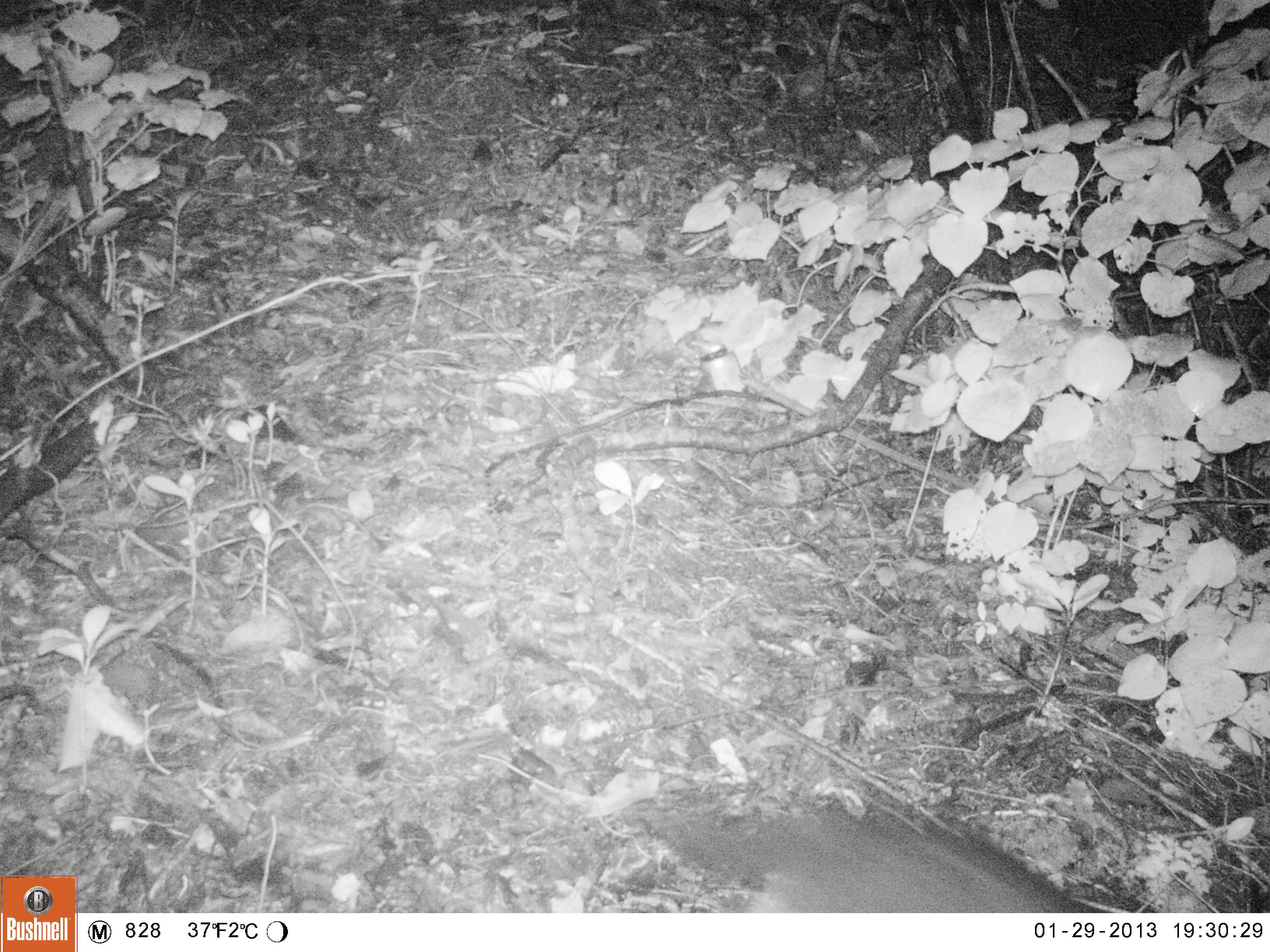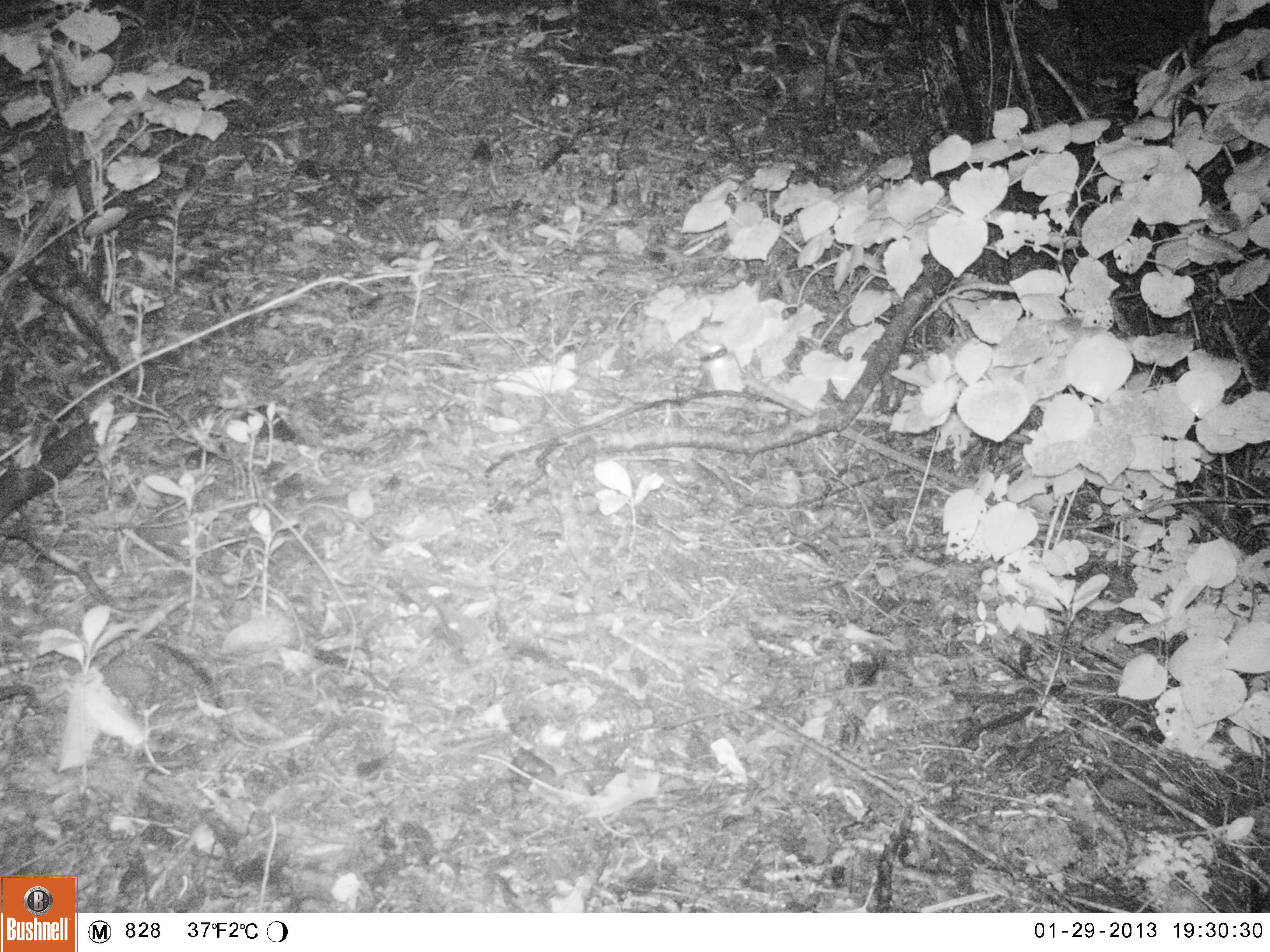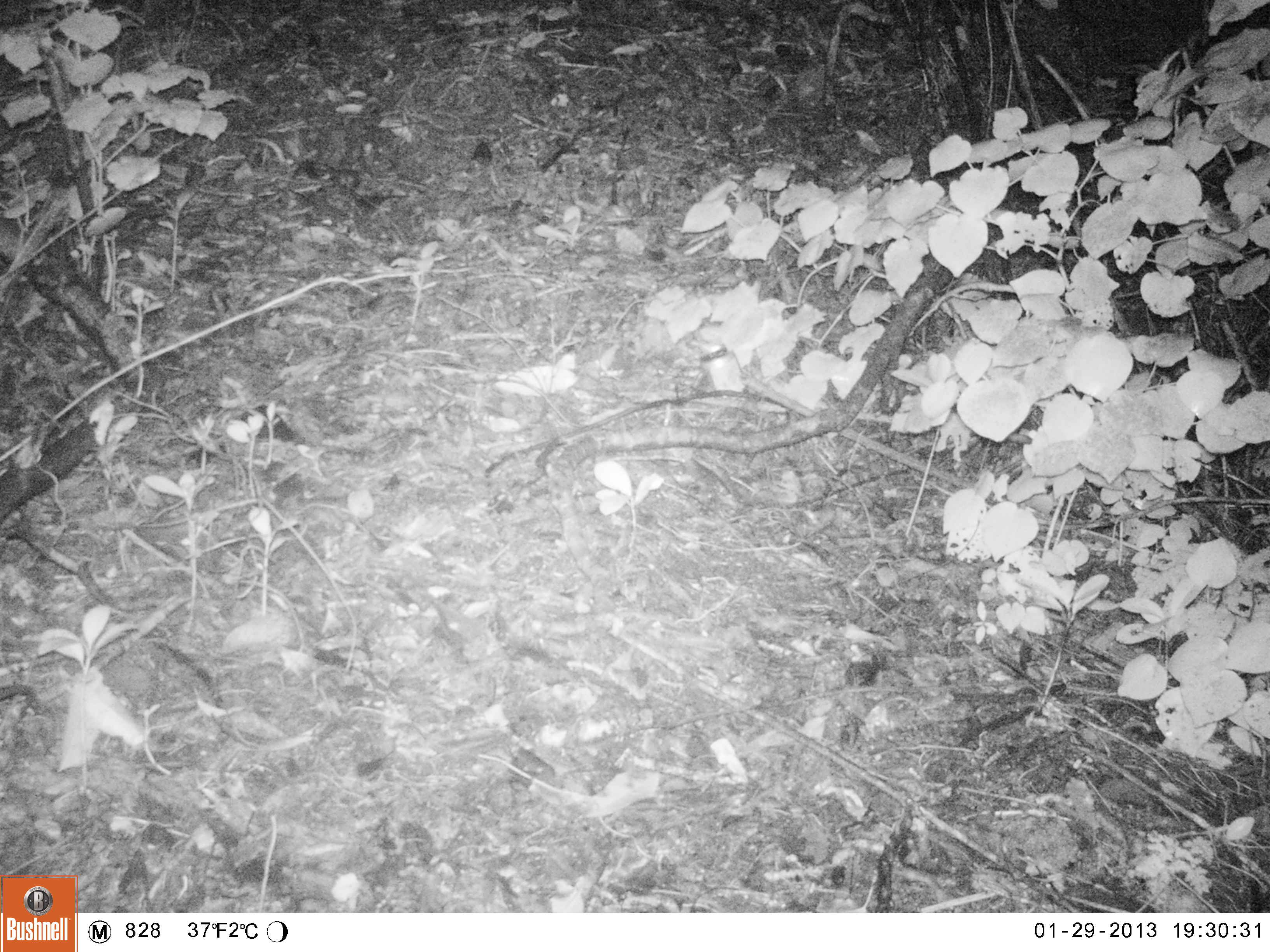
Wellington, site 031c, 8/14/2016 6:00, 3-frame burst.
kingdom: Animalia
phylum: Chordata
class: Mammalia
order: Carnivora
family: Felidae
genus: Felis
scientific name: Felis catus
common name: cat